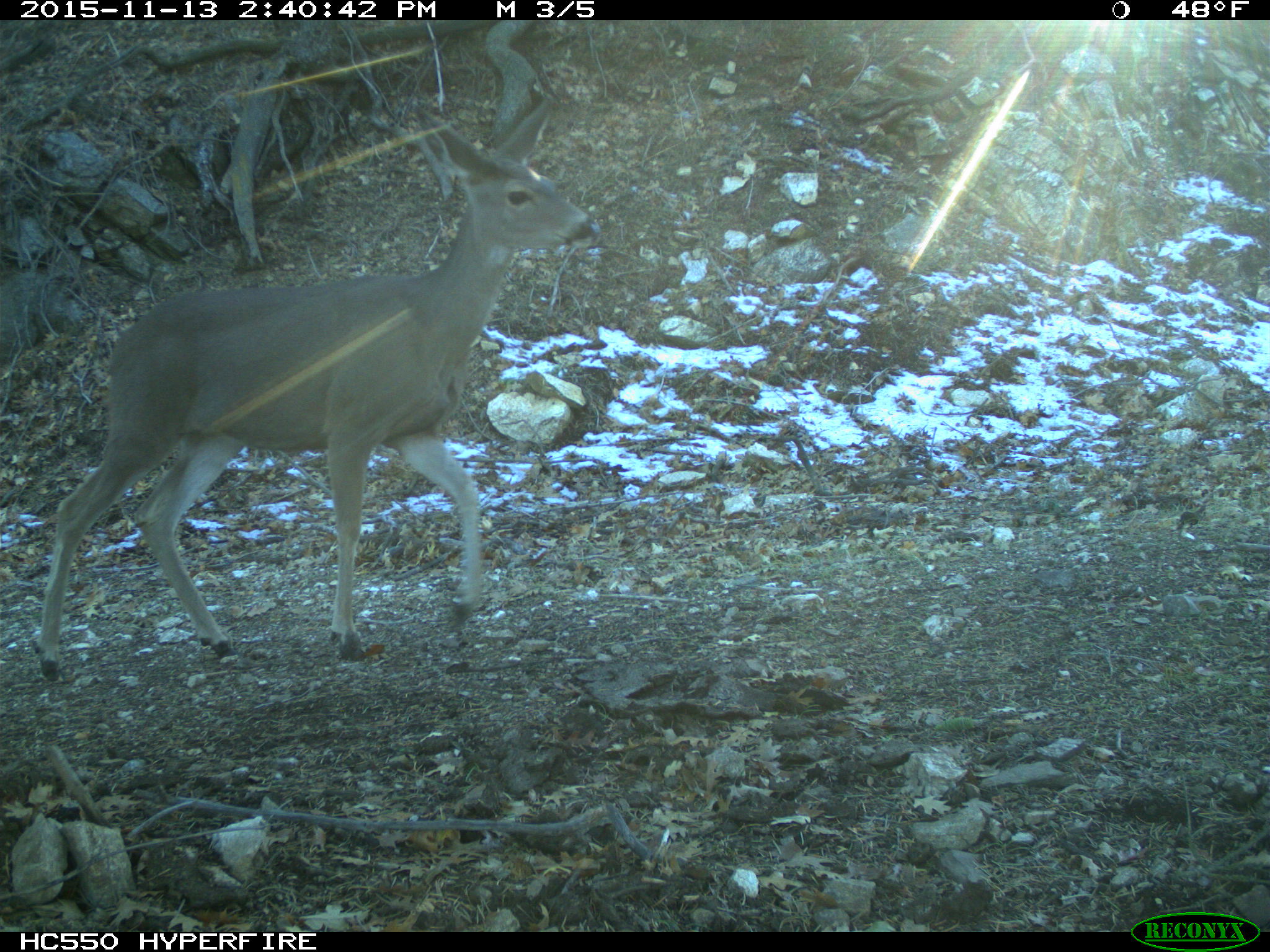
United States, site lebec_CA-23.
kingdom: Animalia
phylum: Chordata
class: Mammalia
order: Artiodactyla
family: Cervidae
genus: Odocoileus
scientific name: Odocoileus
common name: deer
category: unidentified deer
Unidentified deer (deer) (Odocoileus).